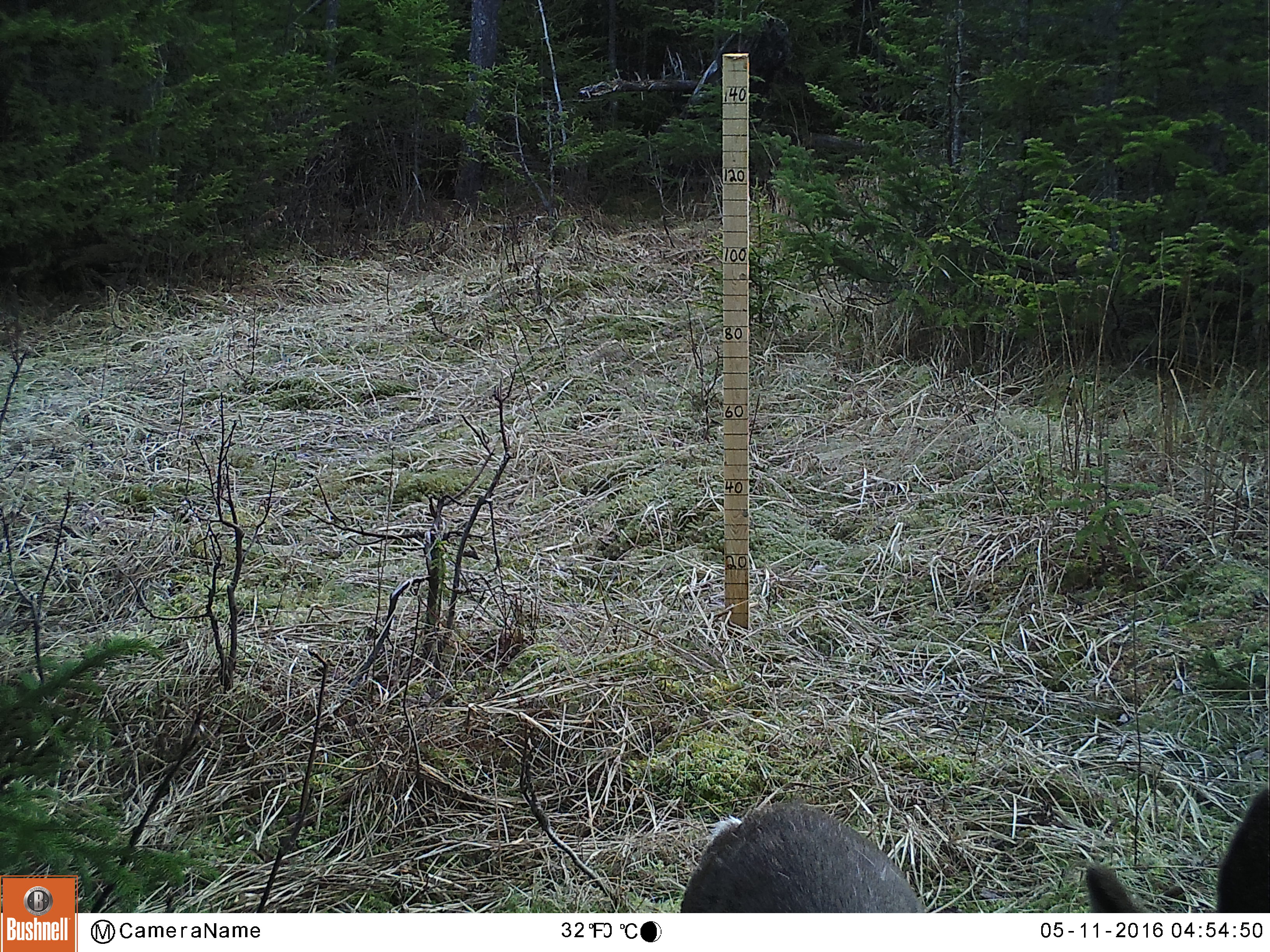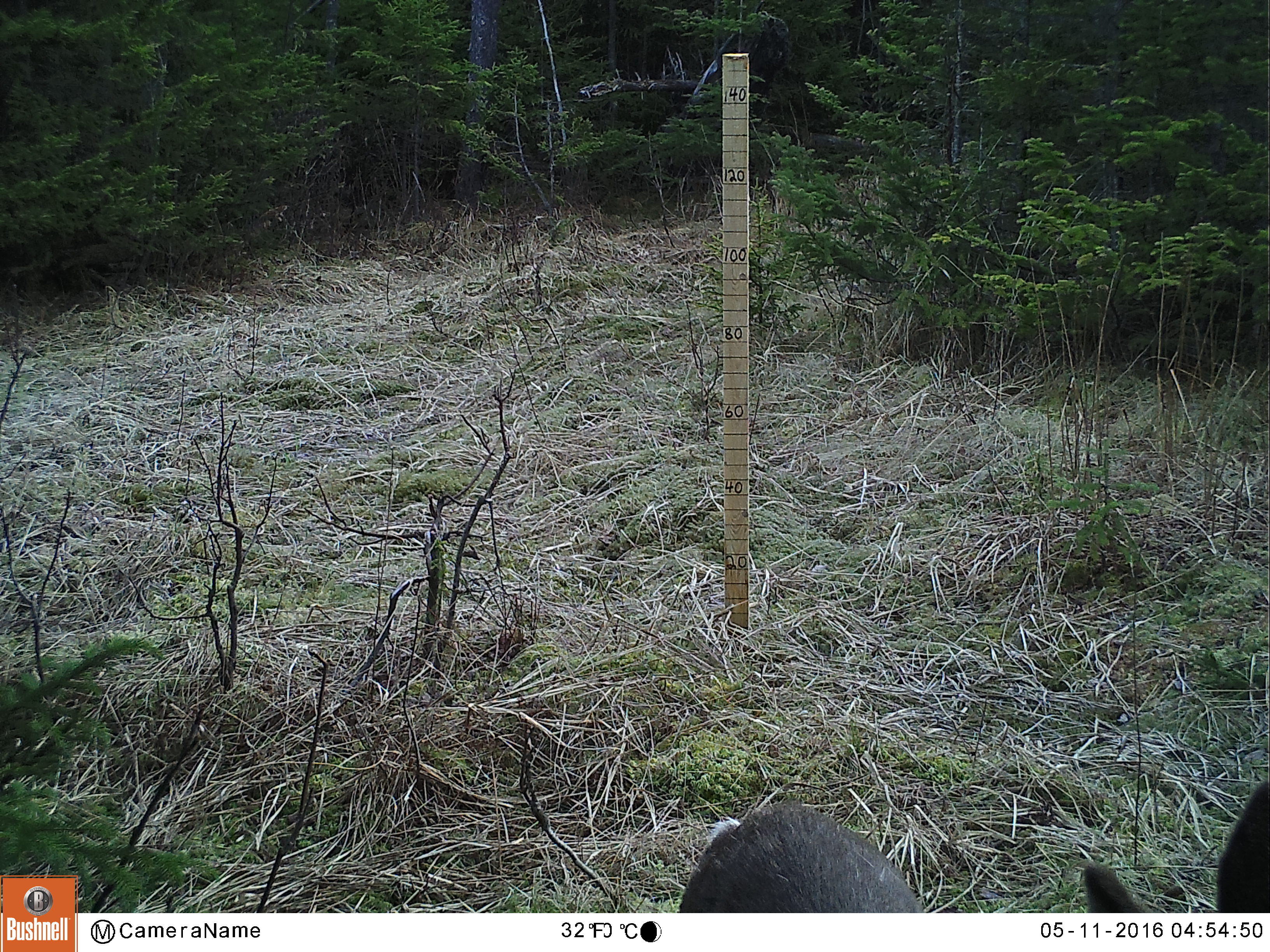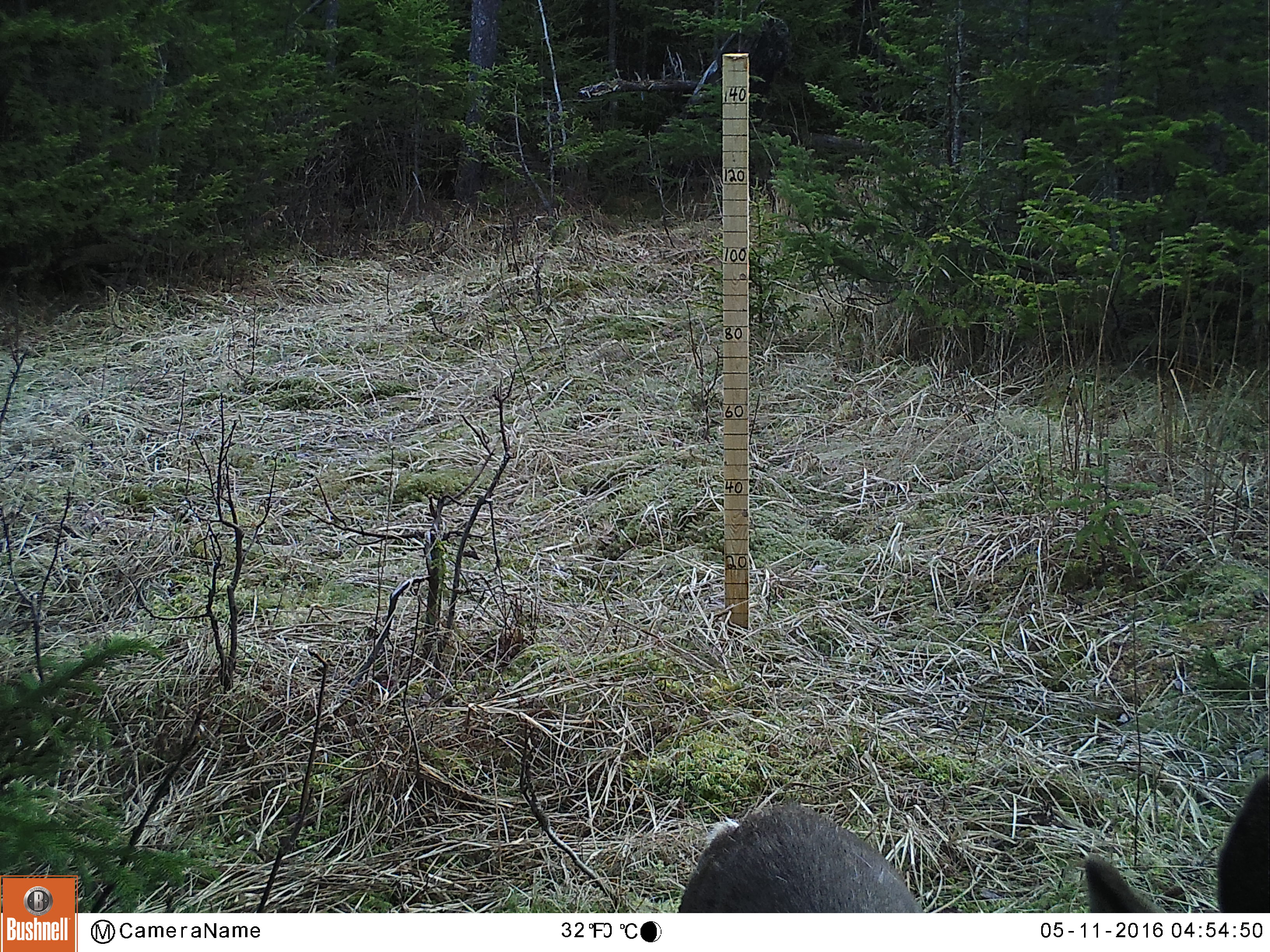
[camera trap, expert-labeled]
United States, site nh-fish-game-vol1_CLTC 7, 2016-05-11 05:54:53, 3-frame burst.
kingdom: Animalia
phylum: Chordata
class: Mammalia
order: Artiodactyla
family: Cervidae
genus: Odocoileus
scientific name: Odocoileus virginianus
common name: white-tailed deer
White-tailed deer (Odocoileus virginianus).